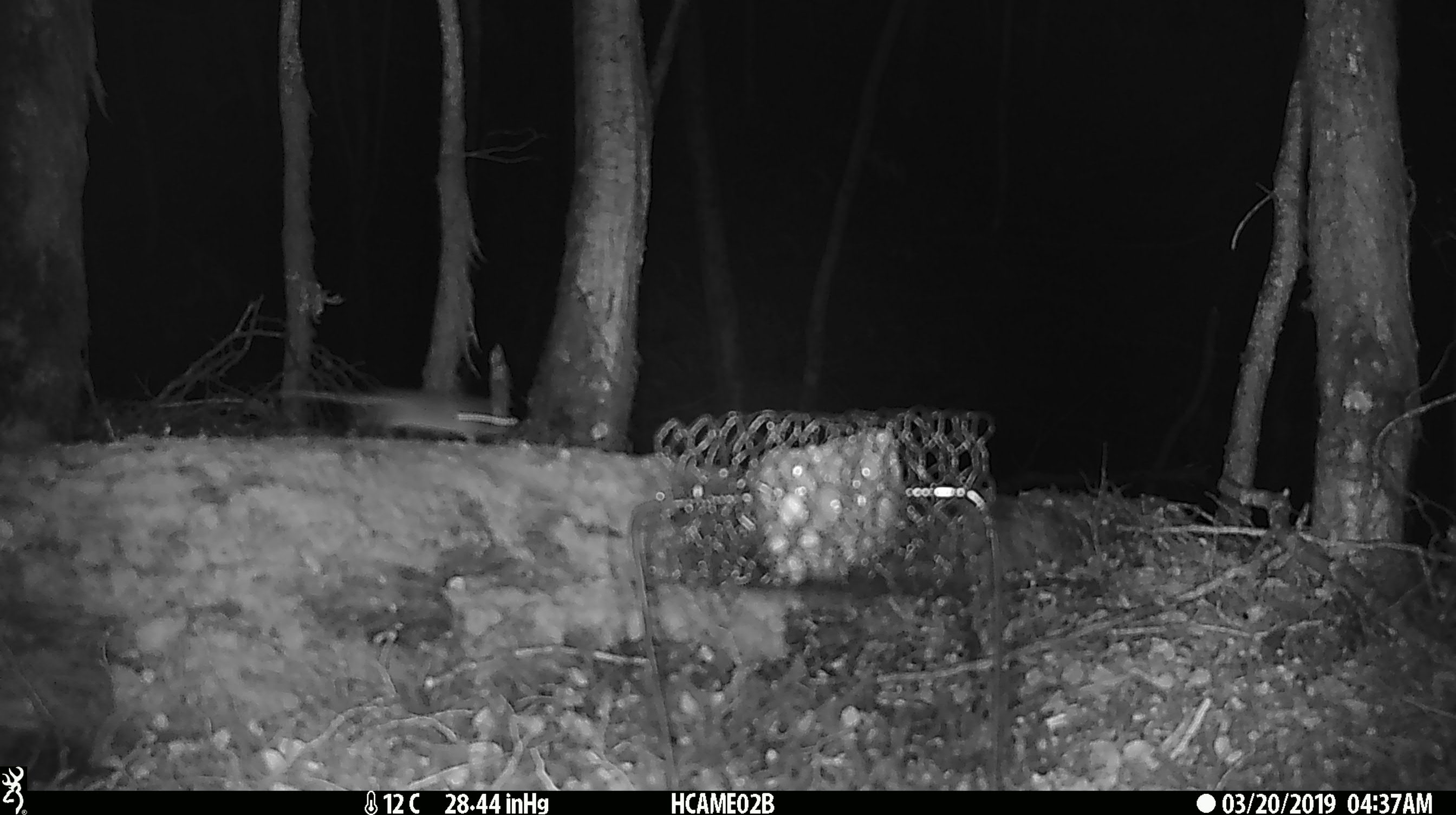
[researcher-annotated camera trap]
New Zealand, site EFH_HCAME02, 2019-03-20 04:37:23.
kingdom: Animalia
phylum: Chordata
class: Mammalia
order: Rodentia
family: Muridae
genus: Mus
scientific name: Mus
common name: mouse